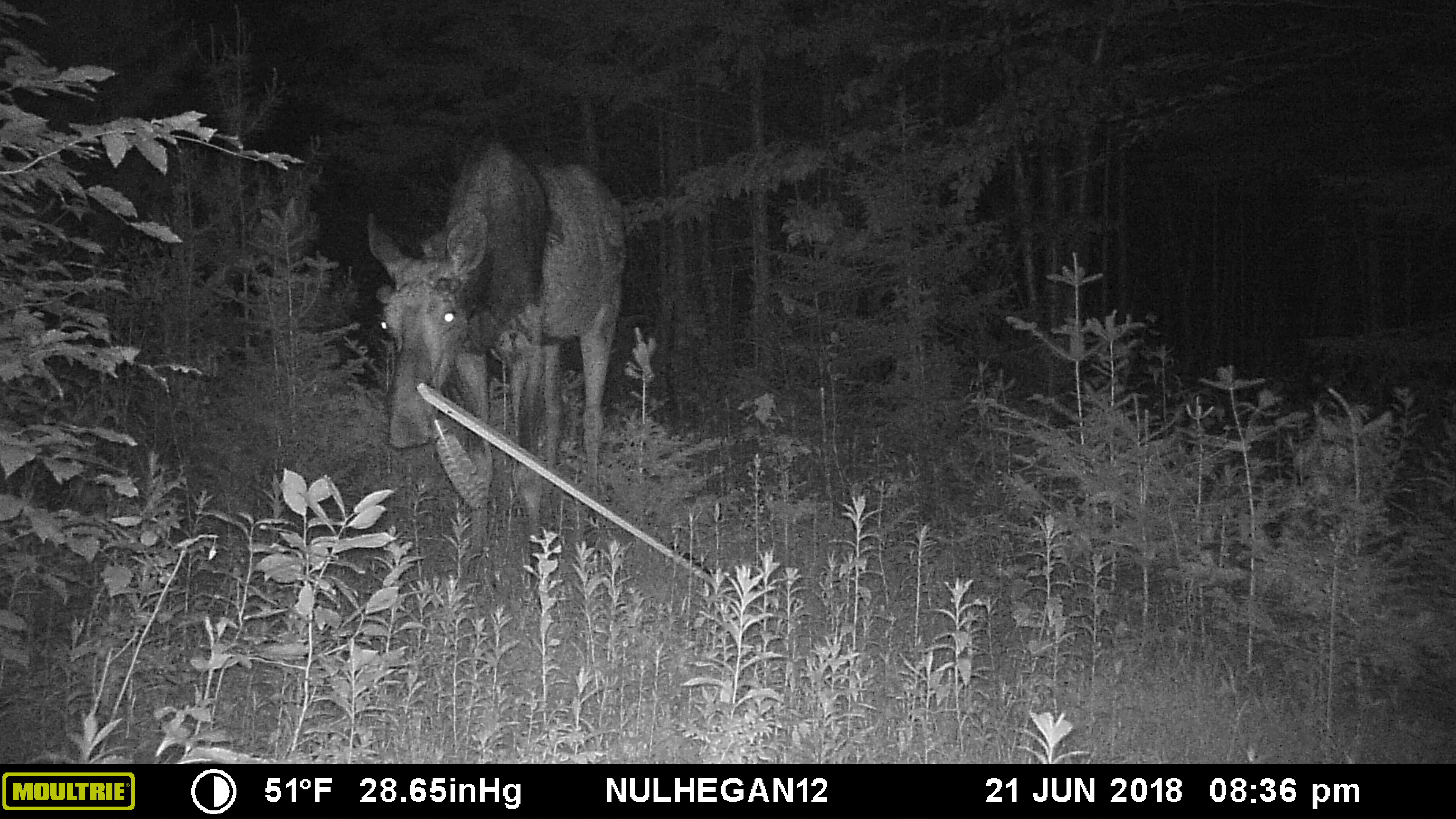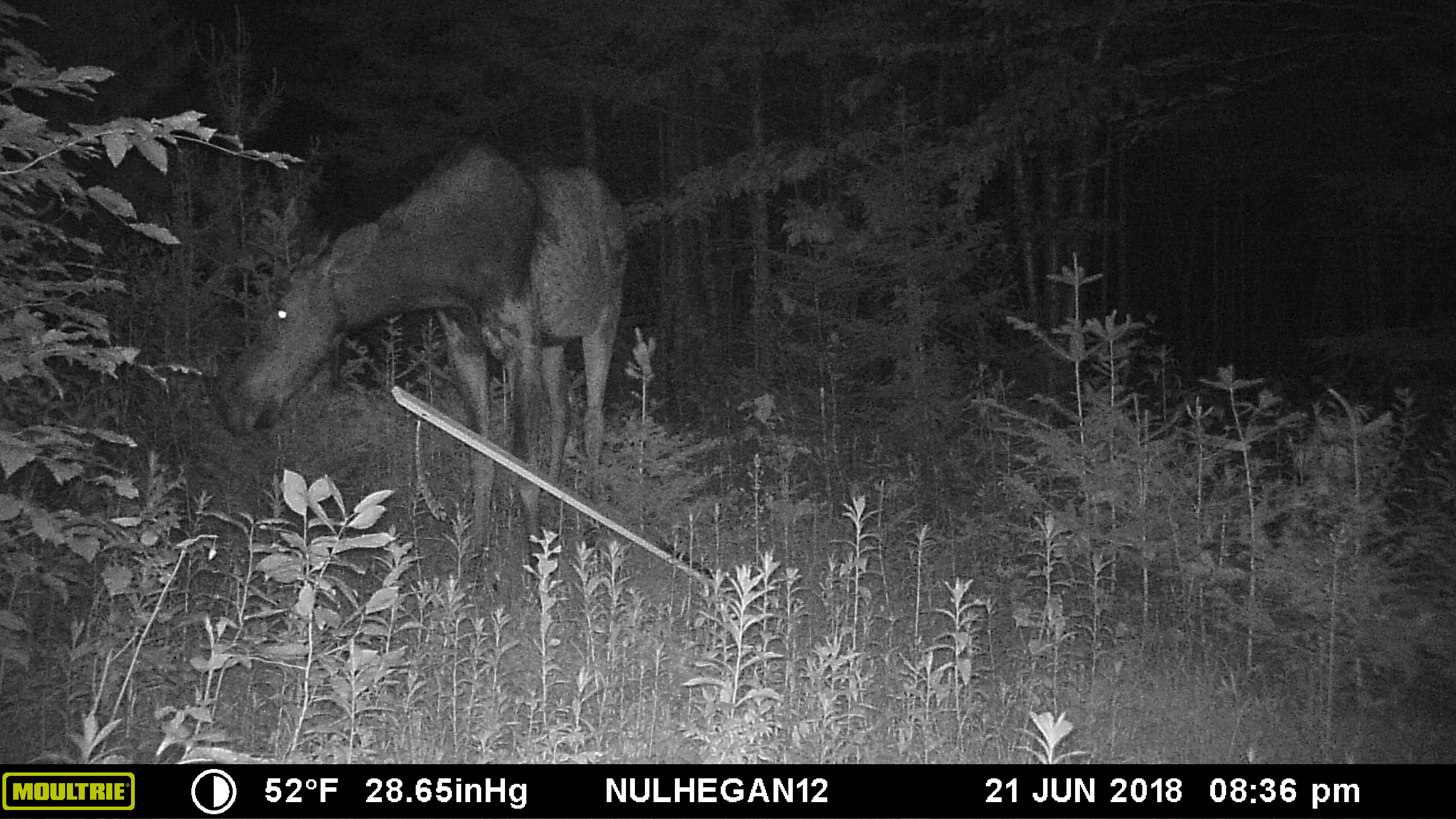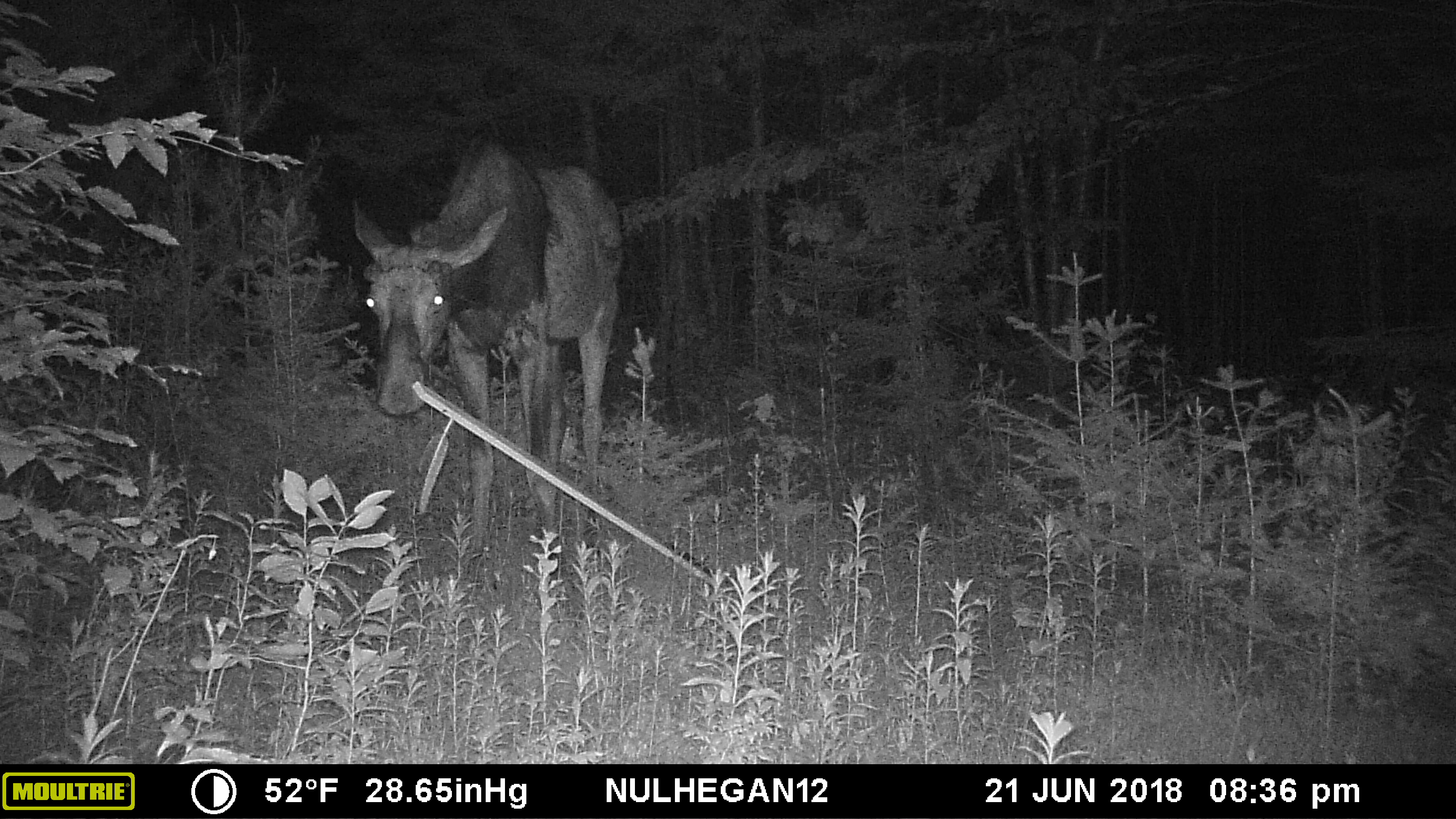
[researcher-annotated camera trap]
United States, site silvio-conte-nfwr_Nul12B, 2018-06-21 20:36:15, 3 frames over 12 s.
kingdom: Animalia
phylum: Chordata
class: Mammalia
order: Artiodactyla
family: Cervidae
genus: Alces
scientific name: Alces alces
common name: moose